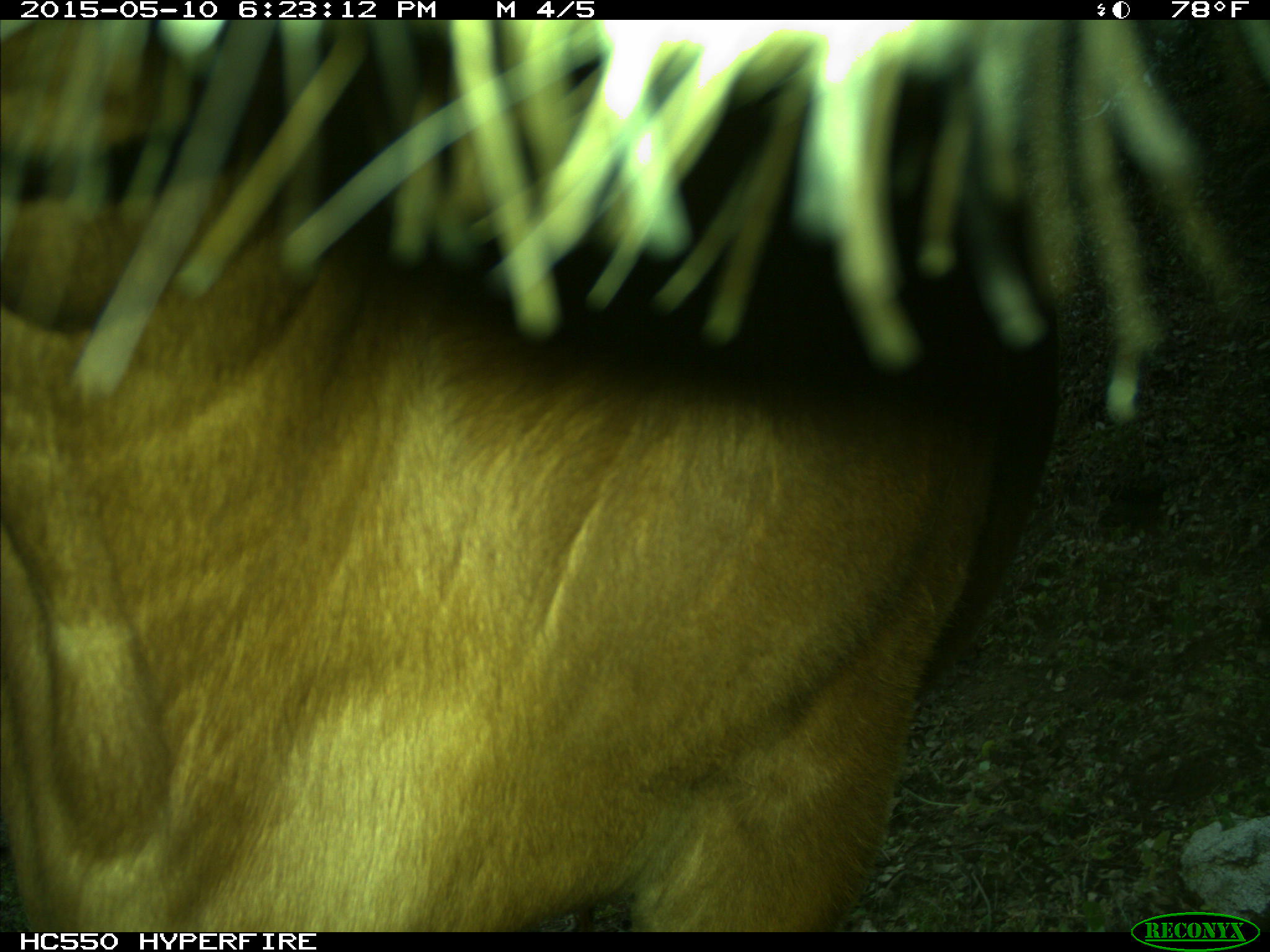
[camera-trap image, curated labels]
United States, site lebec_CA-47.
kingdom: Animalia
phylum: Chordata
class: Mammalia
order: Artiodactyla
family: Bovidae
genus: Bos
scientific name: Bos taurus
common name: domestic cow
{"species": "Bos taurus (domestic cow)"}